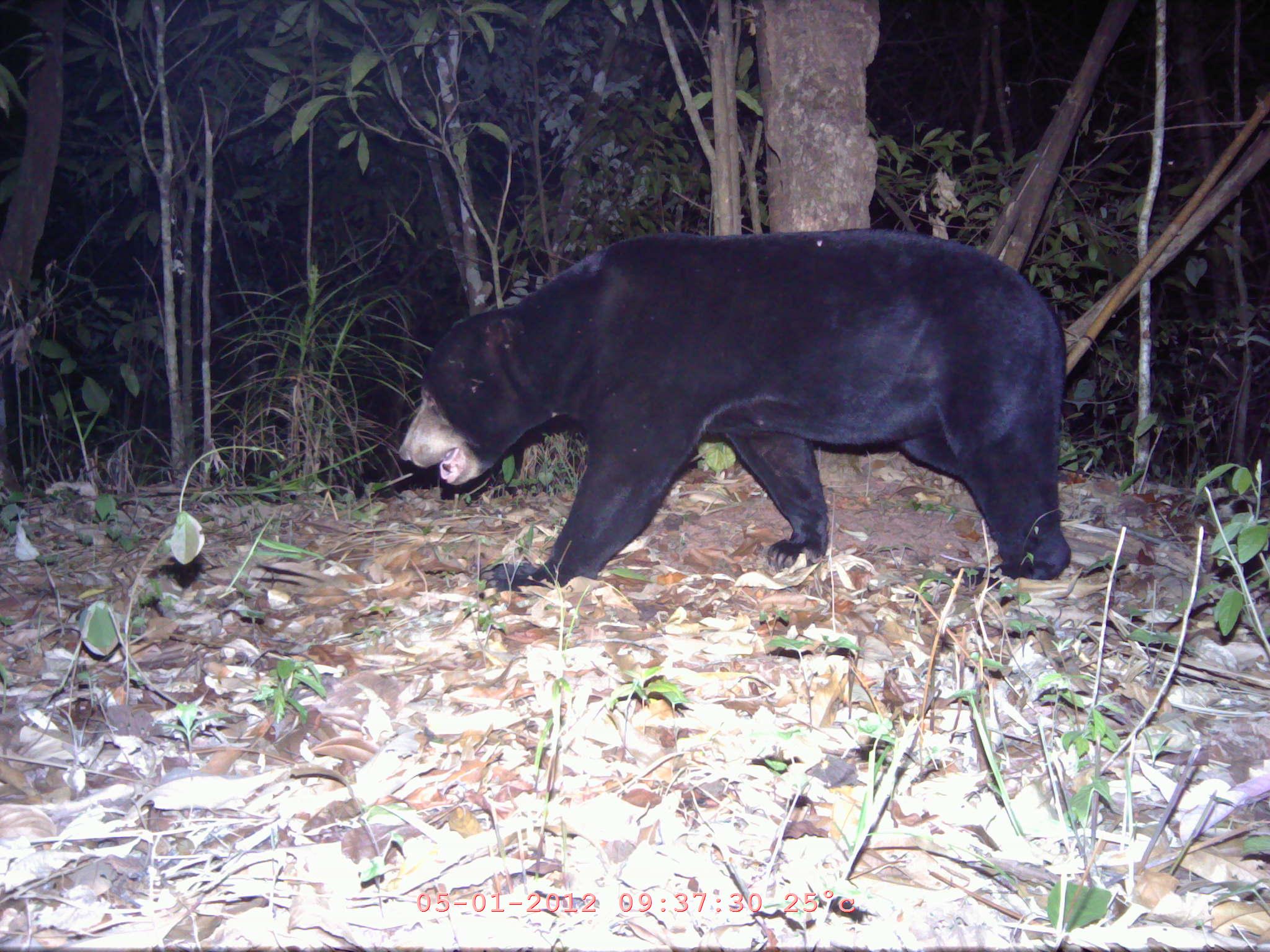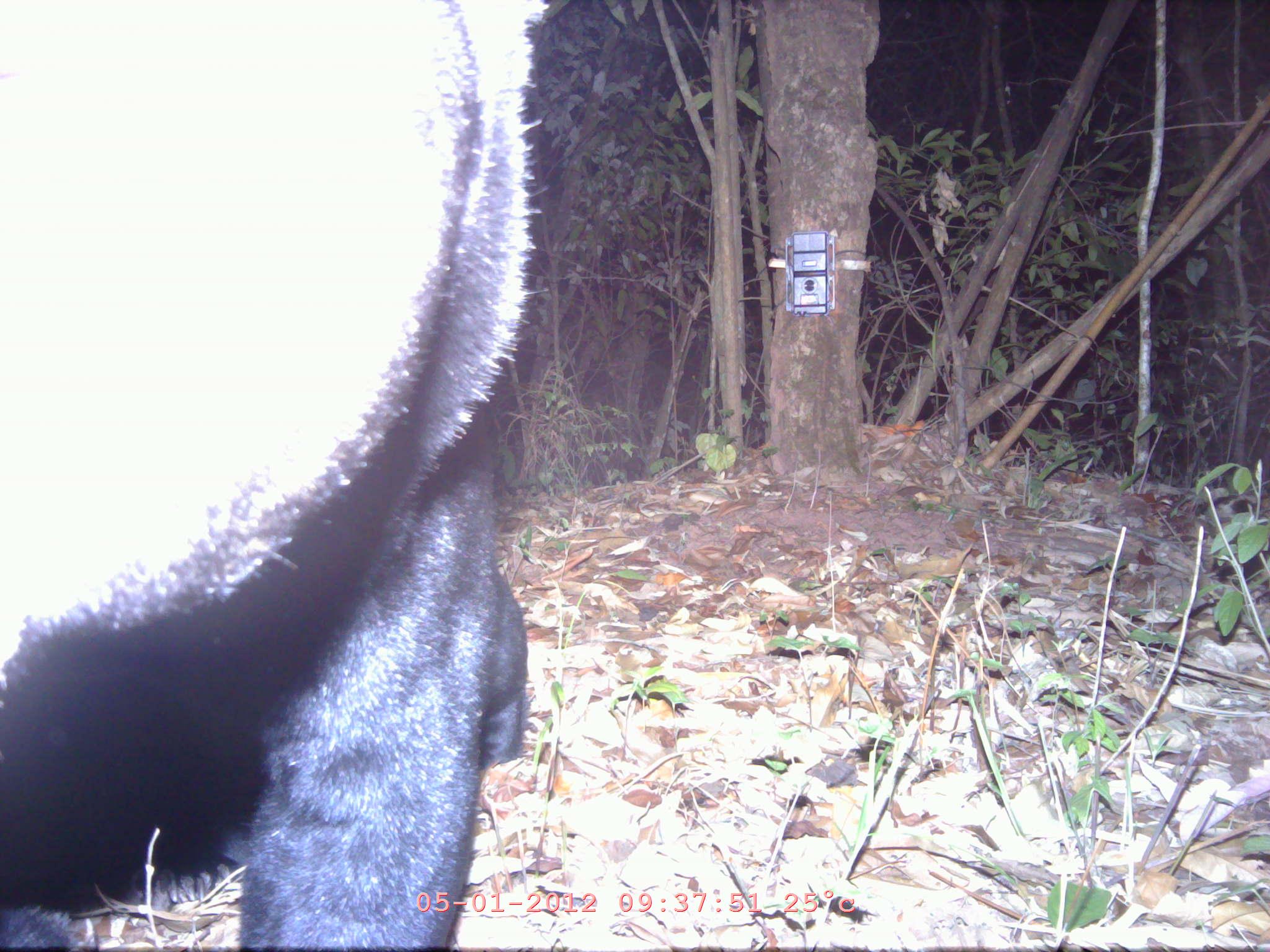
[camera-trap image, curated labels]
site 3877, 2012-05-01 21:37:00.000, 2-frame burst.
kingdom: Animalia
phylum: Chordata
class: Mammalia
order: Carnivora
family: Ursidae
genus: Helarctos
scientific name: Helarctos malayanus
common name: sun bear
Helarctos malayanus (sun bear), count 1.